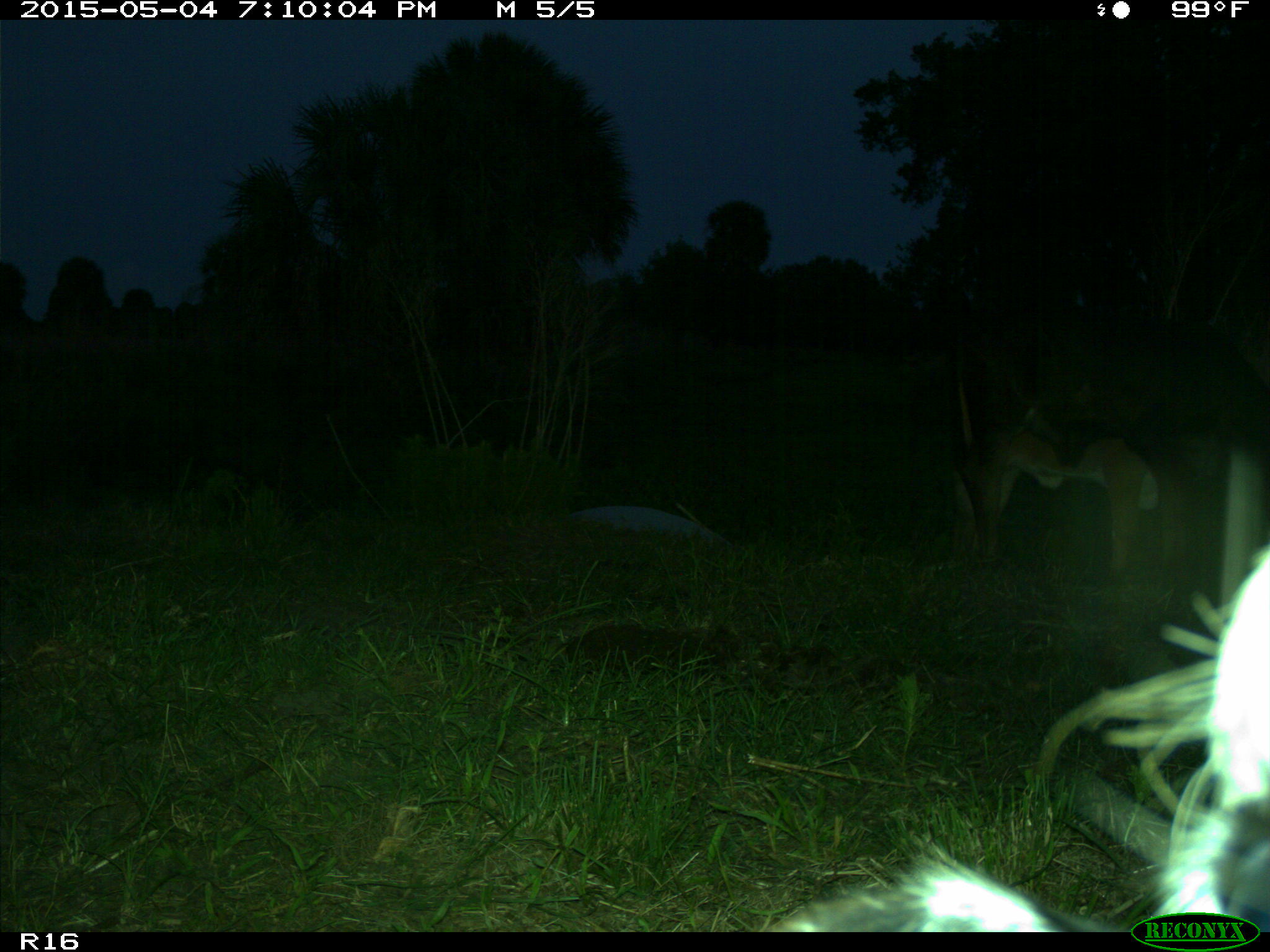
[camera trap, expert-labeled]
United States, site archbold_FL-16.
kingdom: Animalia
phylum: Chordata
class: Mammalia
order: Artiodactyla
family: Bovidae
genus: Bos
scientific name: Bos taurus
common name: domestic cow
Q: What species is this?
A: Bos taurus (domestic cow).